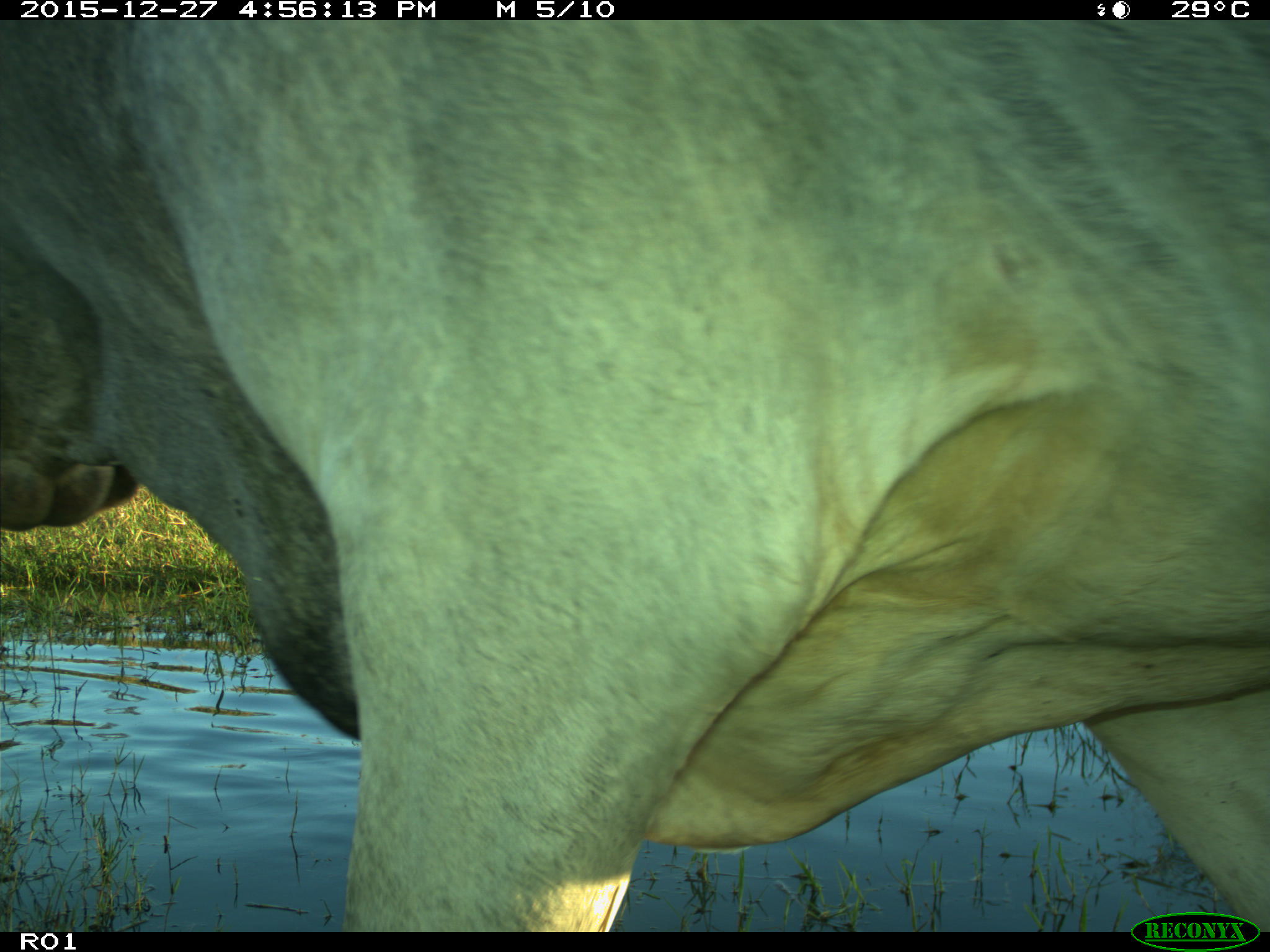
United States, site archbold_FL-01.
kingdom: Animalia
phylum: Chordata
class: Mammalia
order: Artiodactyla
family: Bovidae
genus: Bos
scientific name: Bos taurus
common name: domestic cow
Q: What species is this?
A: Bos taurus (domestic cow).